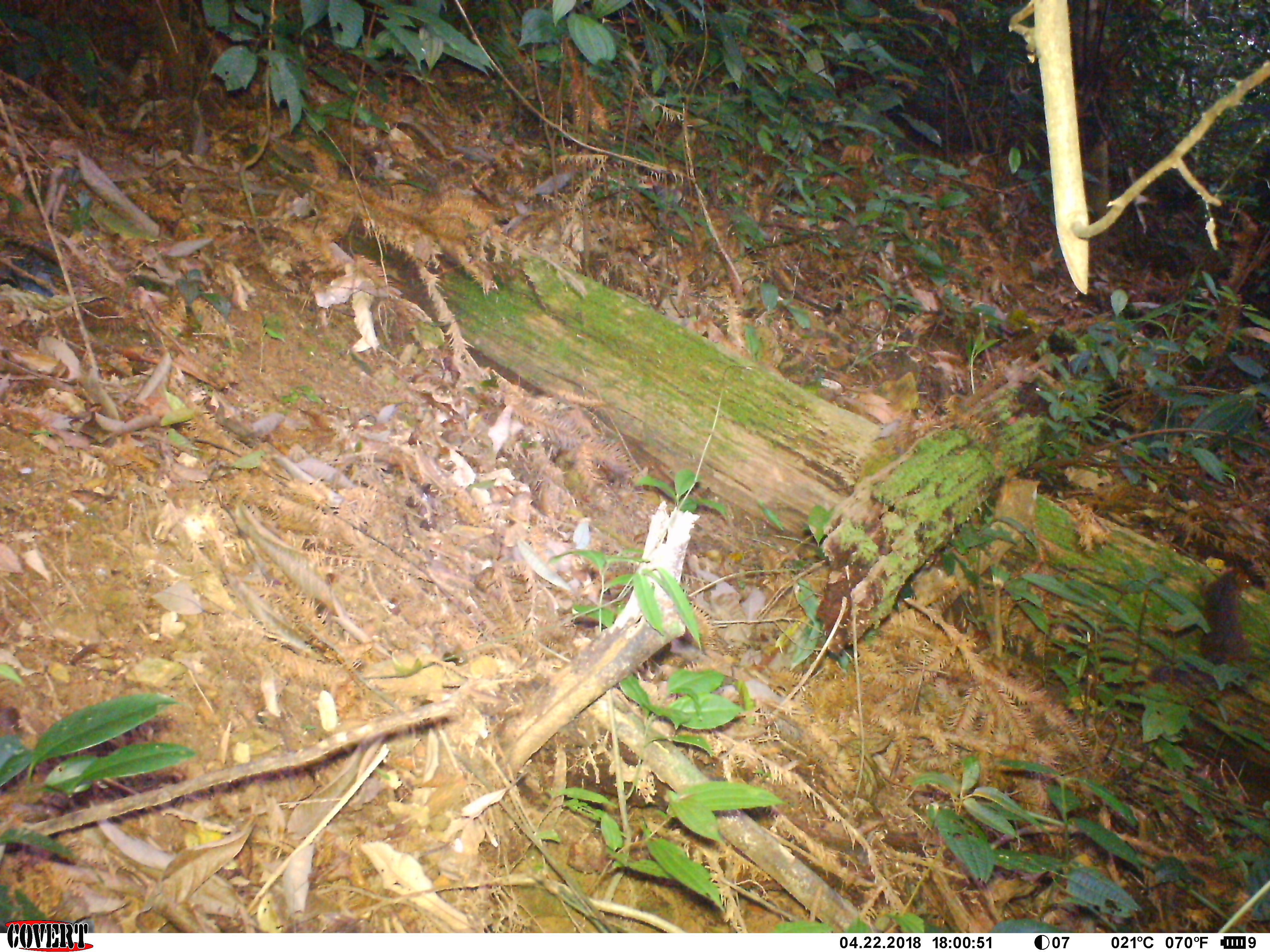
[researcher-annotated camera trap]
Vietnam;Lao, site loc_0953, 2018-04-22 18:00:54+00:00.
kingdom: Animalia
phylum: Chordata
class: Mammalia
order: Rodentia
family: Sciuridae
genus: Dremomys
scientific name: Dremomys rufigenis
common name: red-cheeked squirrel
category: red cheeked squirrel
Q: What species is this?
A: Red cheeked squirrel (red-cheeked squirrel) (Dremomys rufigenis).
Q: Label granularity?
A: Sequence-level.